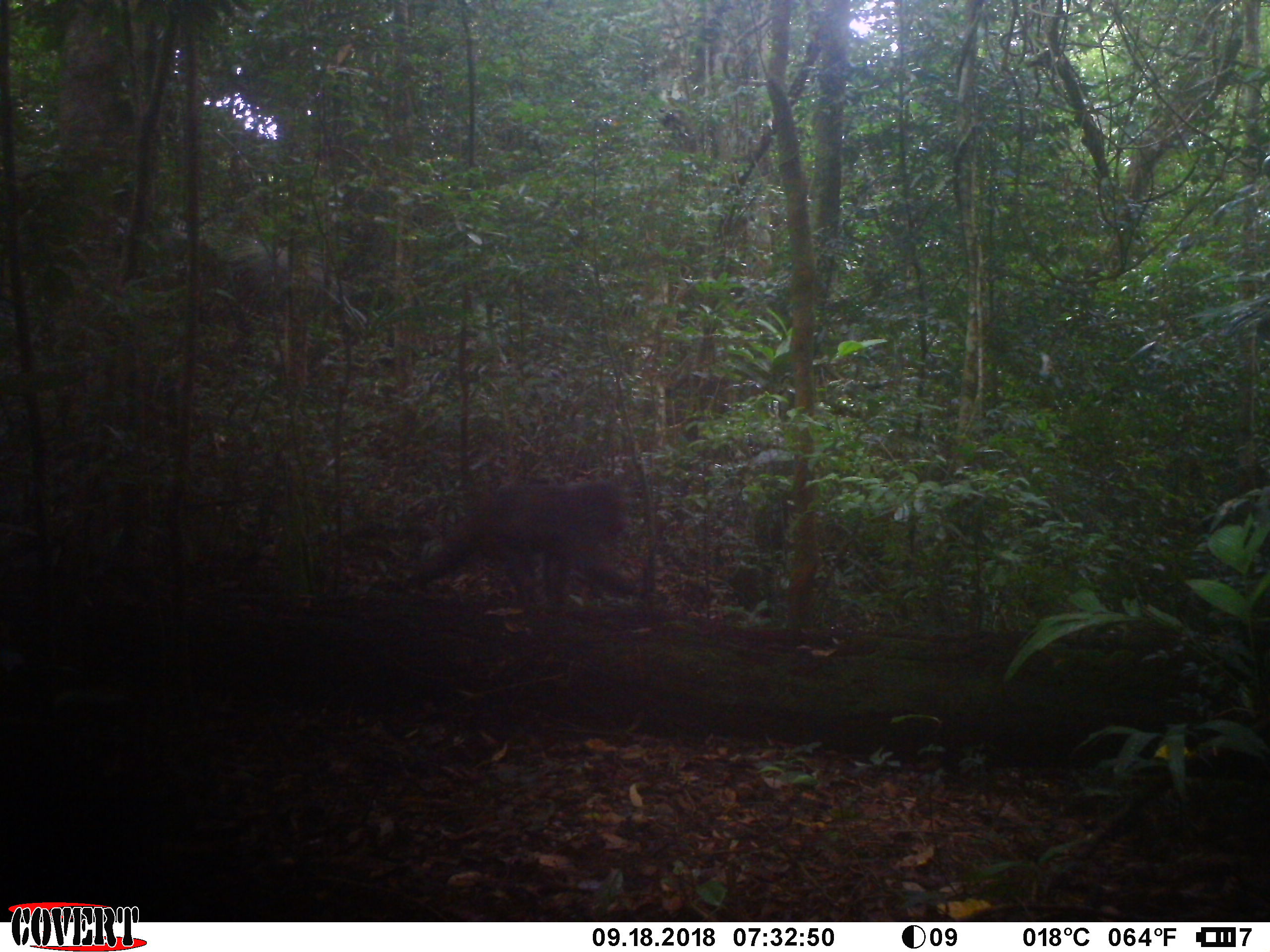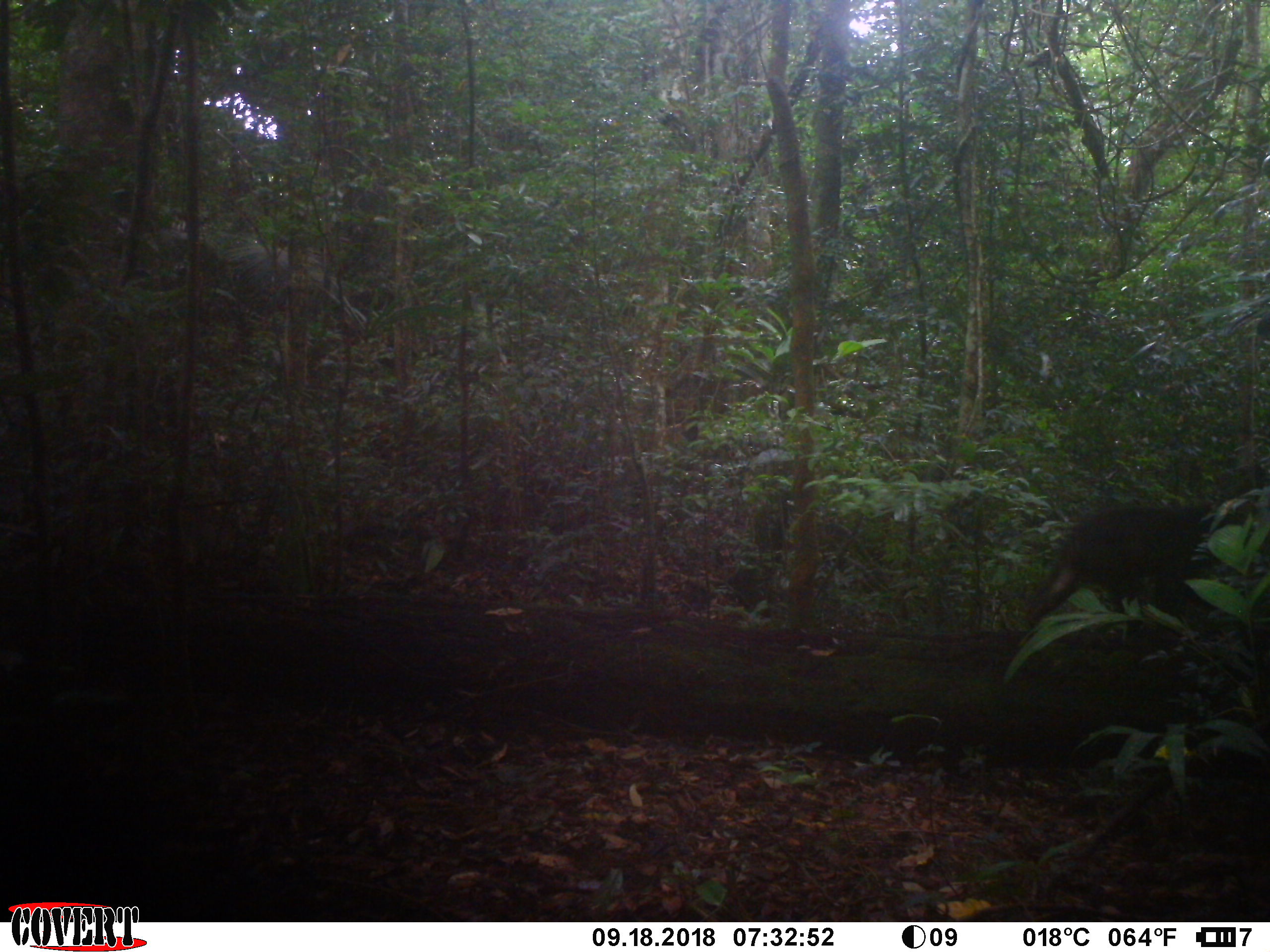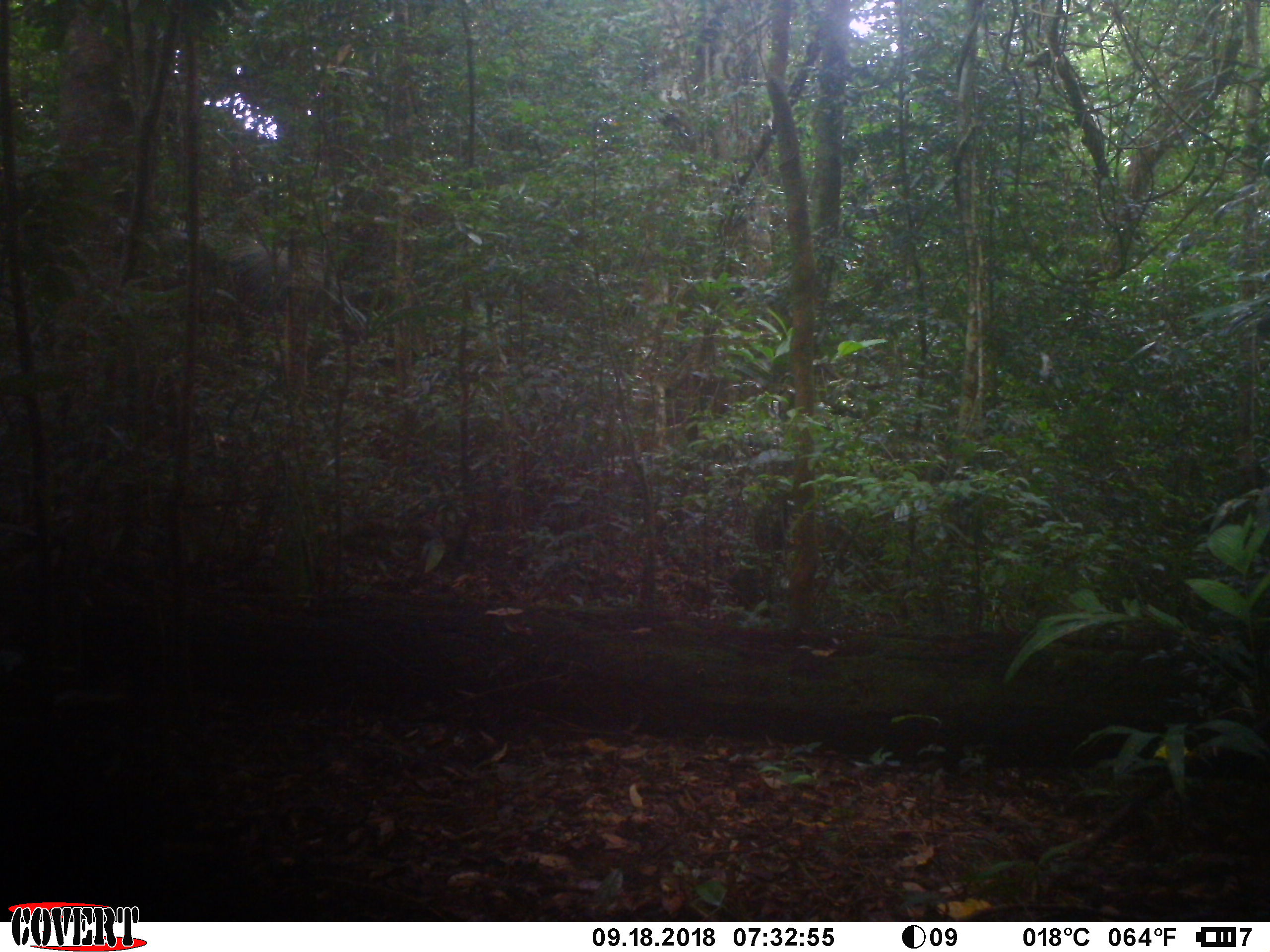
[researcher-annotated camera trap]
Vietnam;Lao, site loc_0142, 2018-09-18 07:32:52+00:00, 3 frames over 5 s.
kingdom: Animalia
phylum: Chordata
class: Mammalia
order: Primates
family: Cercopithecidae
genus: Macaca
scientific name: Macaca arctoides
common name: stump-tailed macaque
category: stump tailed macaque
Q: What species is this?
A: Stump tailed macaque (stump-tailed macaque) (Macaca arctoides).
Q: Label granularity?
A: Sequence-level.